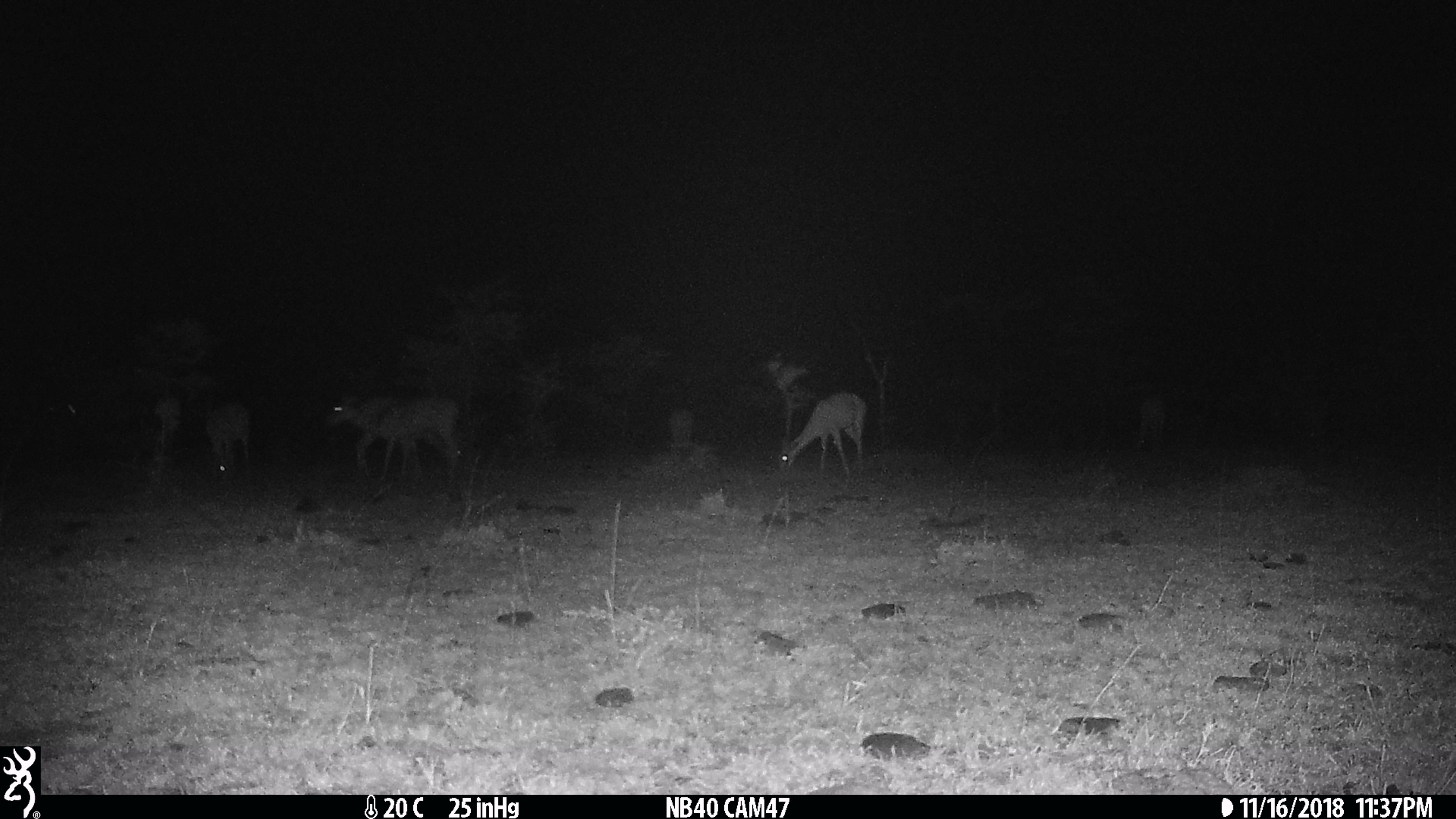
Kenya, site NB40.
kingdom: Animalia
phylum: Chordata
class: Mammalia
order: Artiodactyla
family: Bovidae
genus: Aepyceros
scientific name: Aepyceros melampus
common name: impala